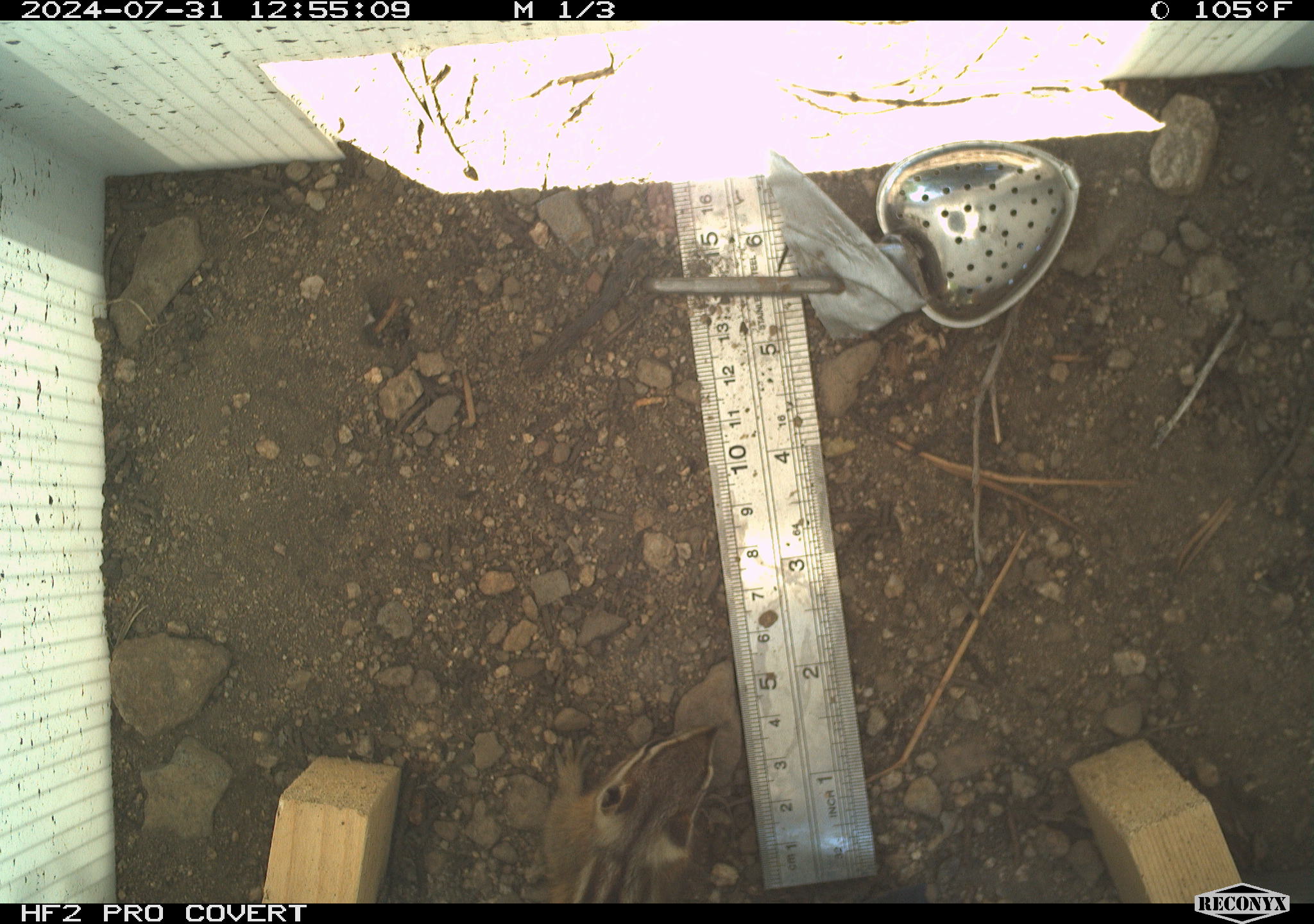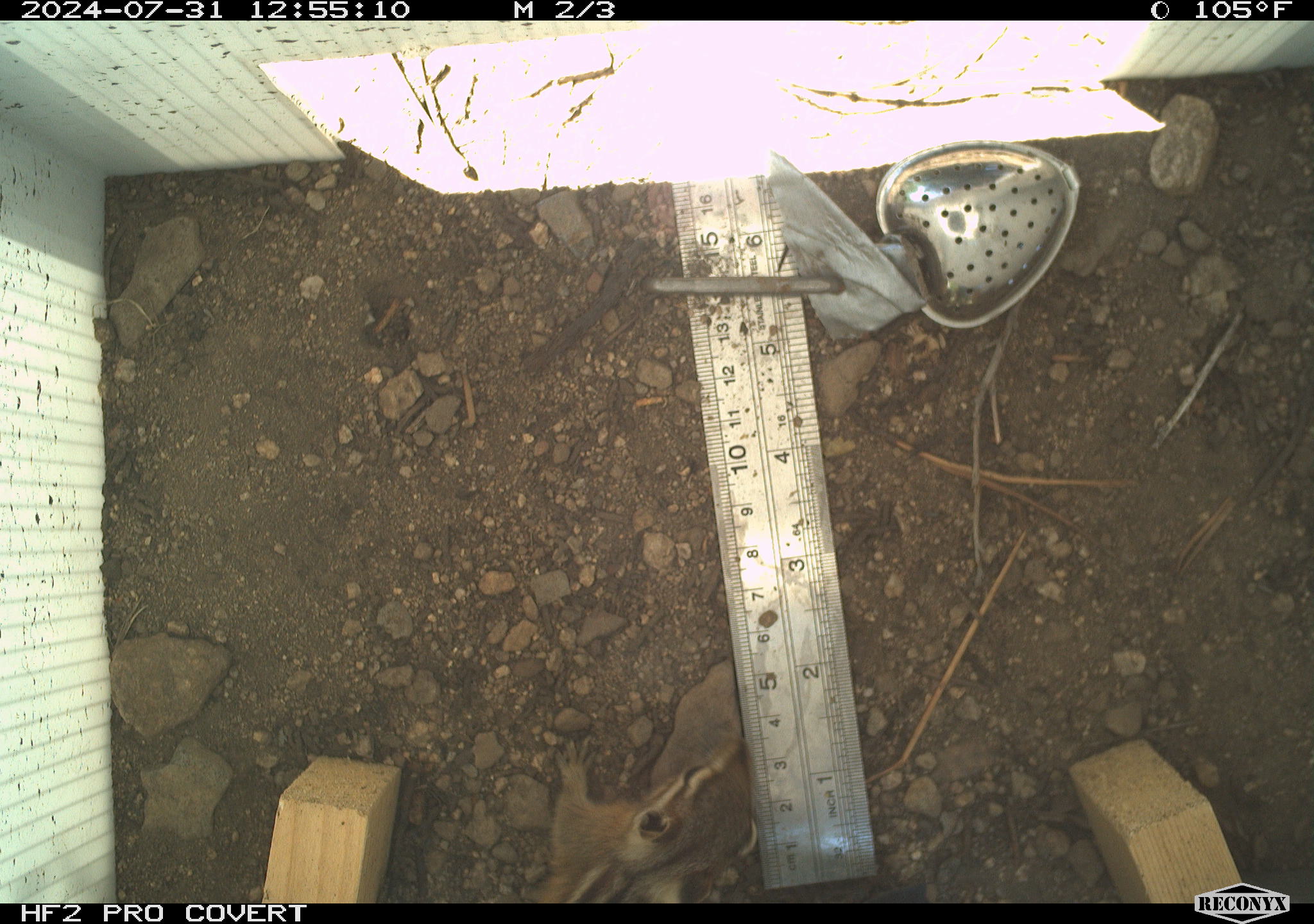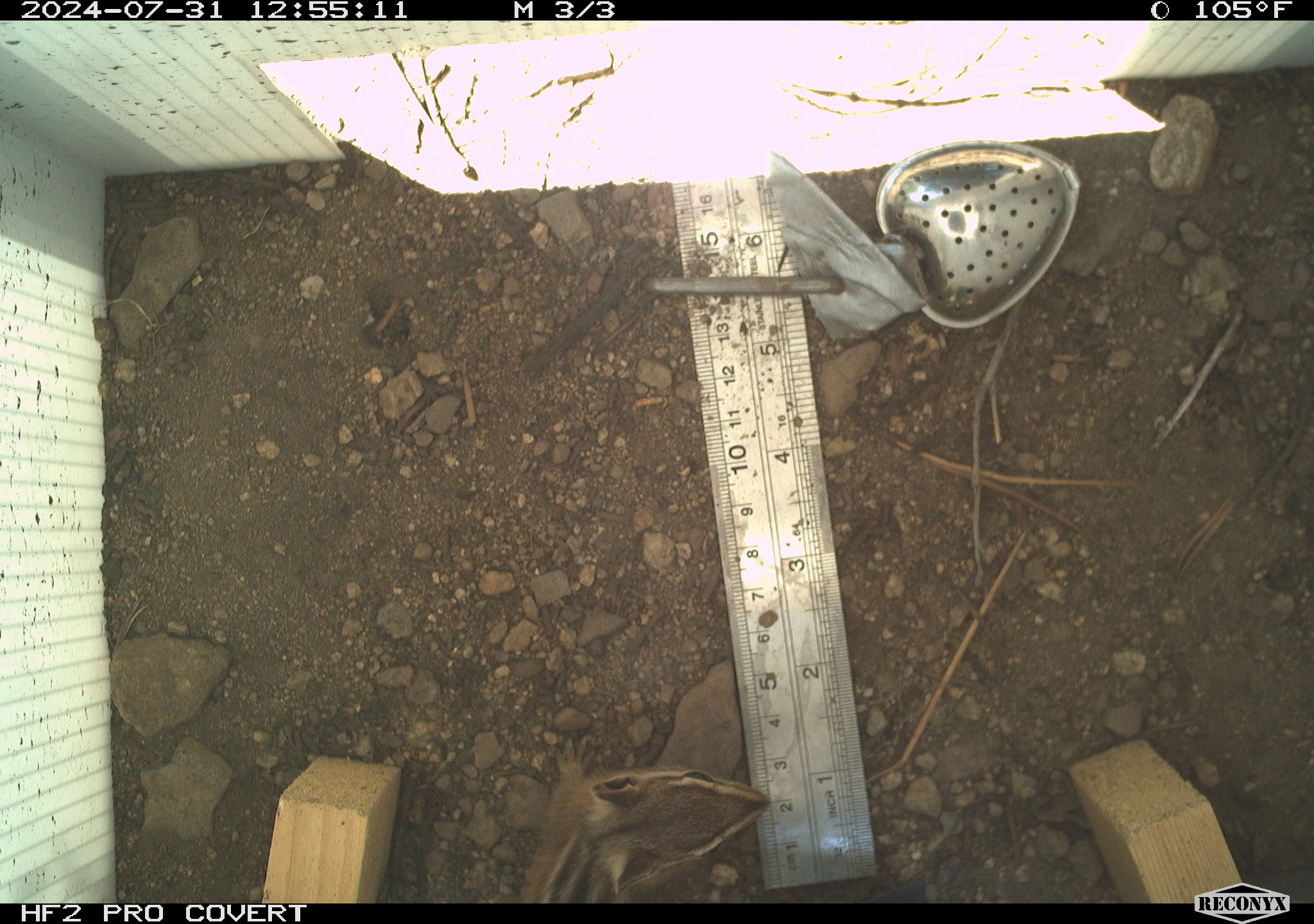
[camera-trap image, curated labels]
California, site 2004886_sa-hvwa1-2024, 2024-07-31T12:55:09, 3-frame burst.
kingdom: Animalia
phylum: Chordata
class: Mammalia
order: Rodentia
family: Sciuridae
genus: Neotamias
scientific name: Neotamias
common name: western chipmunks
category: neotamias species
Neotamias species (western chipmunks) (Neotamias).